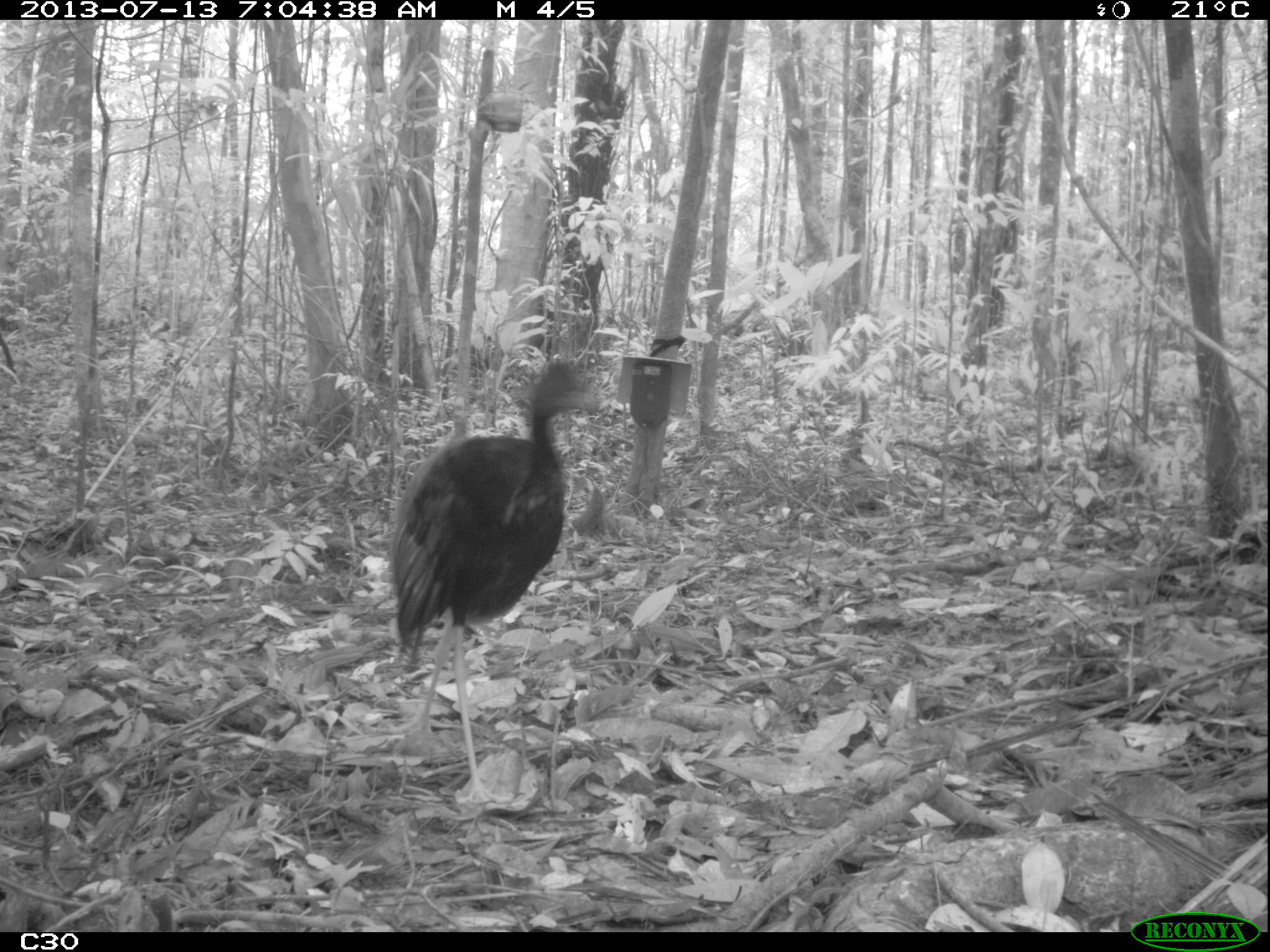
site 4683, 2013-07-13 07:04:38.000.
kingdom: Animalia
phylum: Chordata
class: Aves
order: Gruiformes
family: Psophiidae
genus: Psophia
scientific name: Psophia crepitans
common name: gray-winged trumpeter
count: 1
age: adult